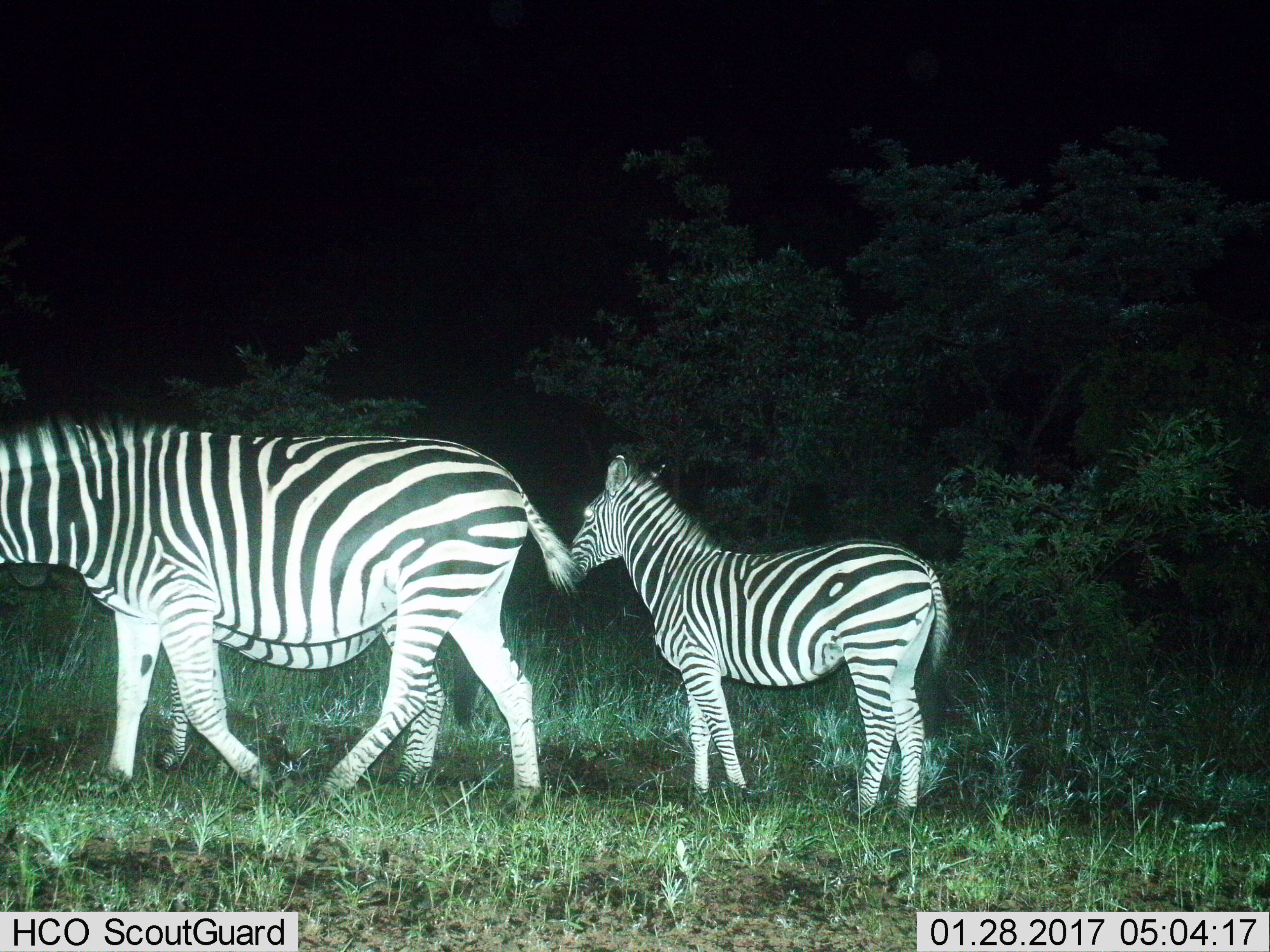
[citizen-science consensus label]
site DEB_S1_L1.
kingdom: Animalia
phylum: Chordata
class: Mammalia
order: Perissodactyla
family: Equidae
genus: Equus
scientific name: Equus quagga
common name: plains zebra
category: zebraplains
Zebraplains (plains zebra) (Equus quagga), count 3. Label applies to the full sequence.